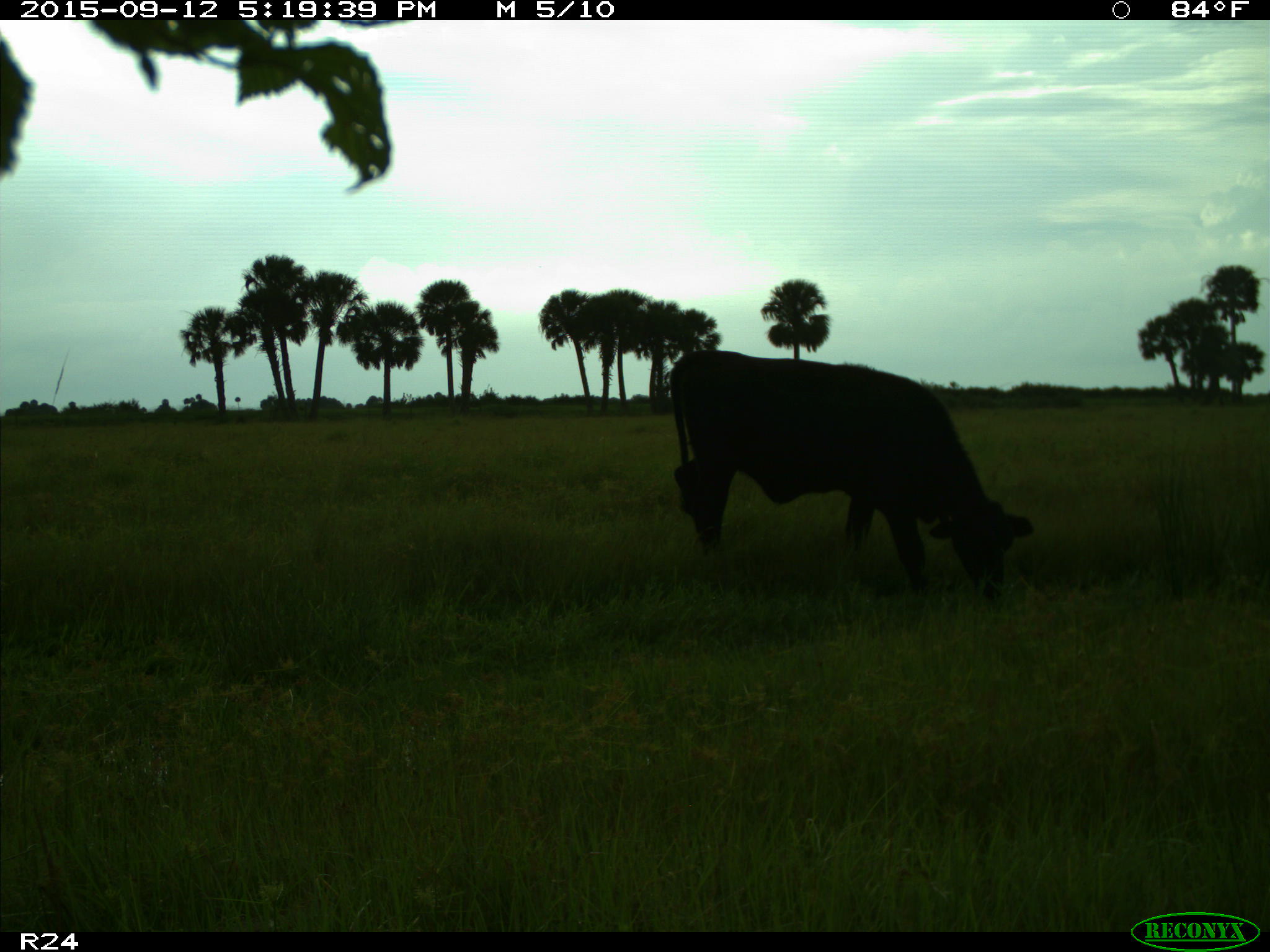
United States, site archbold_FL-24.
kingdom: Animalia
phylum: Chordata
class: Mammalia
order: Artiodactyla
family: Bovidae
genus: Bos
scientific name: Bos taurus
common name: domestic cow